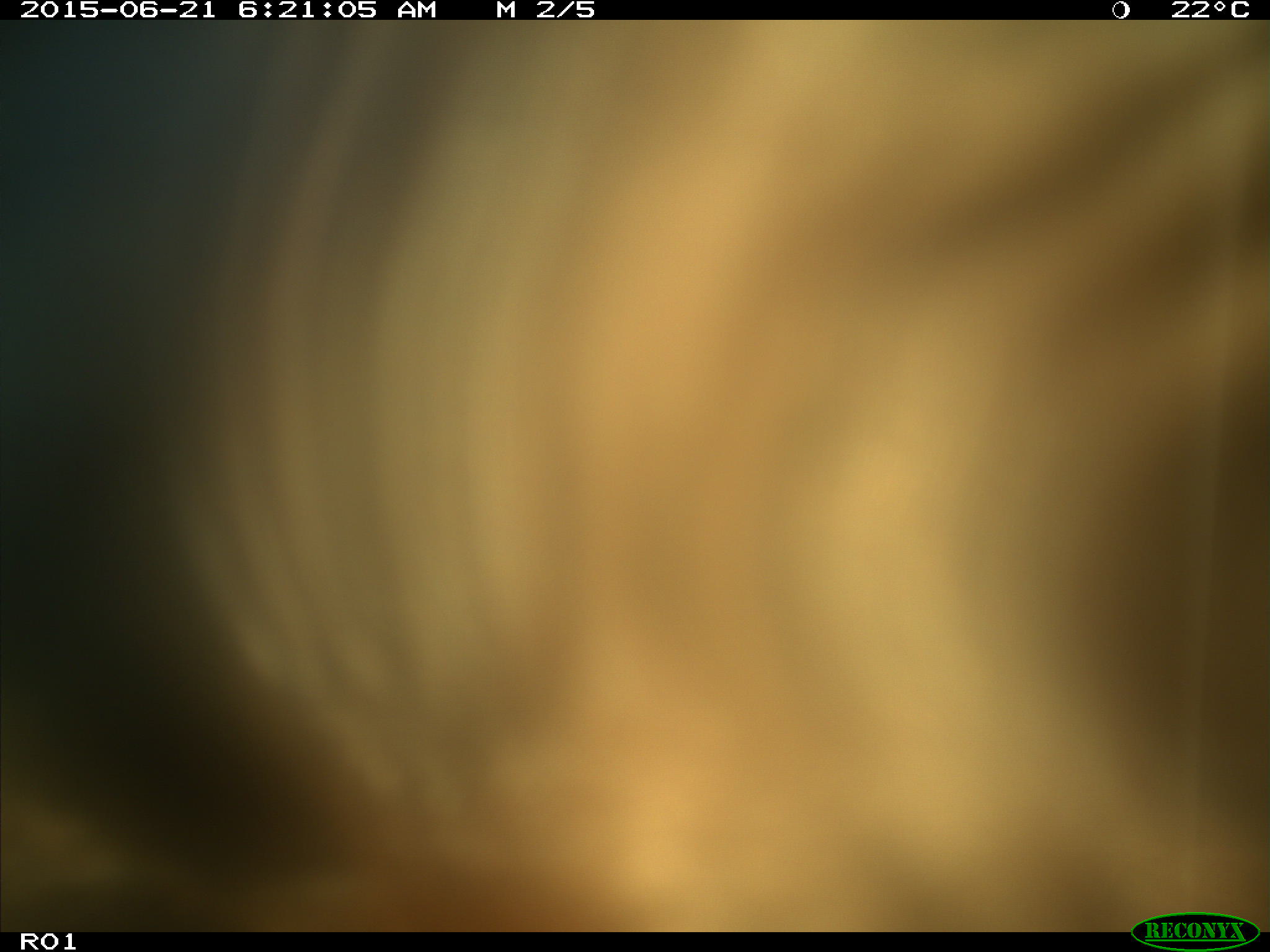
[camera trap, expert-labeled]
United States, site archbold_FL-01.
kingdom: Animalia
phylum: Chordata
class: Mammalia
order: Artiodactyla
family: Bovidae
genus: Bos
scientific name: Bos taurus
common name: domestic cow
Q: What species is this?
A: Bos taurus (domestic cow).